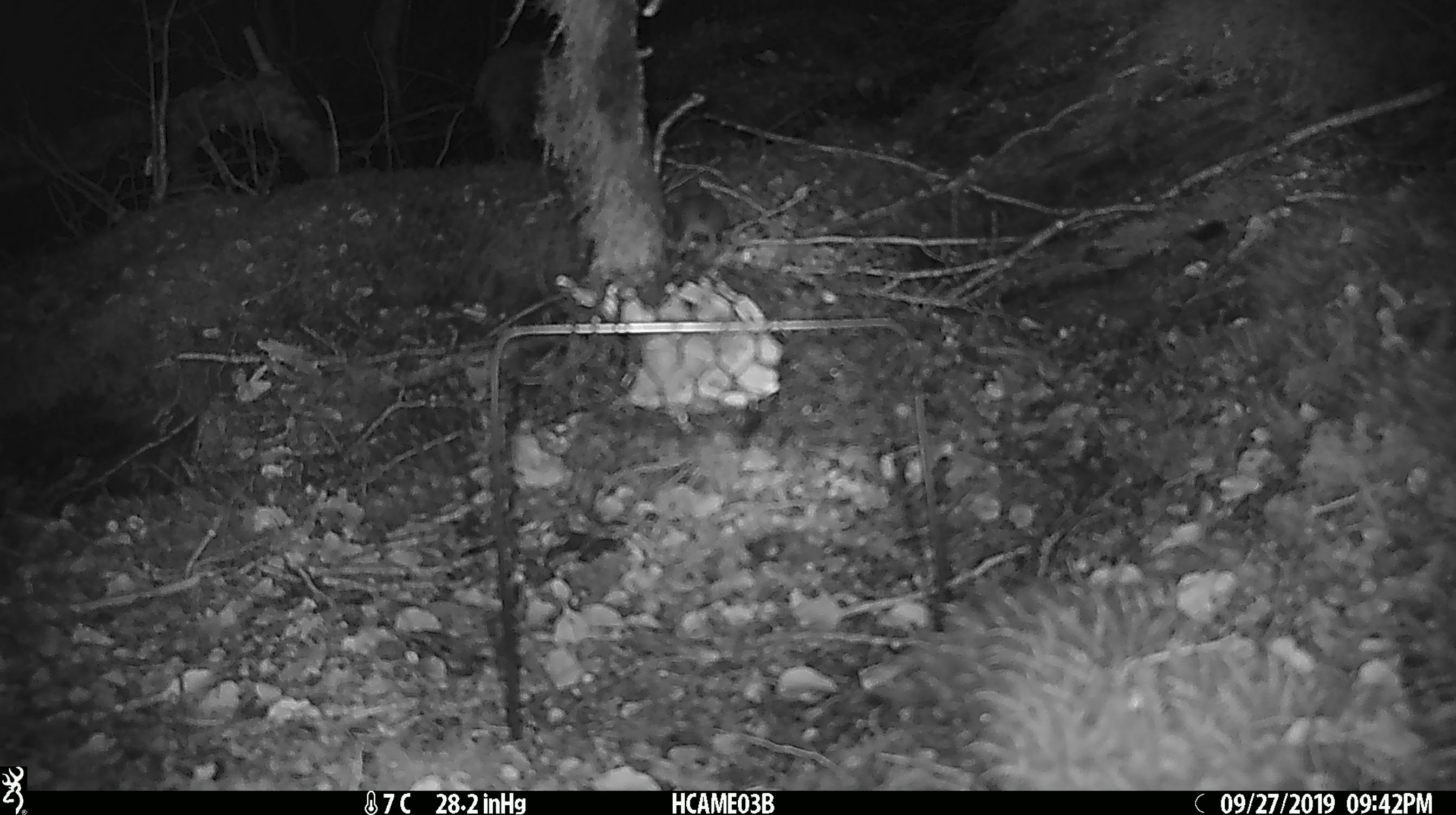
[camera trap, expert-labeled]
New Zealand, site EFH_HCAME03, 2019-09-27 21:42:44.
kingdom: Animalia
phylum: Chordata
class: Mammalia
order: Rodentia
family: Muridae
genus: Mus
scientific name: Mus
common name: mouse